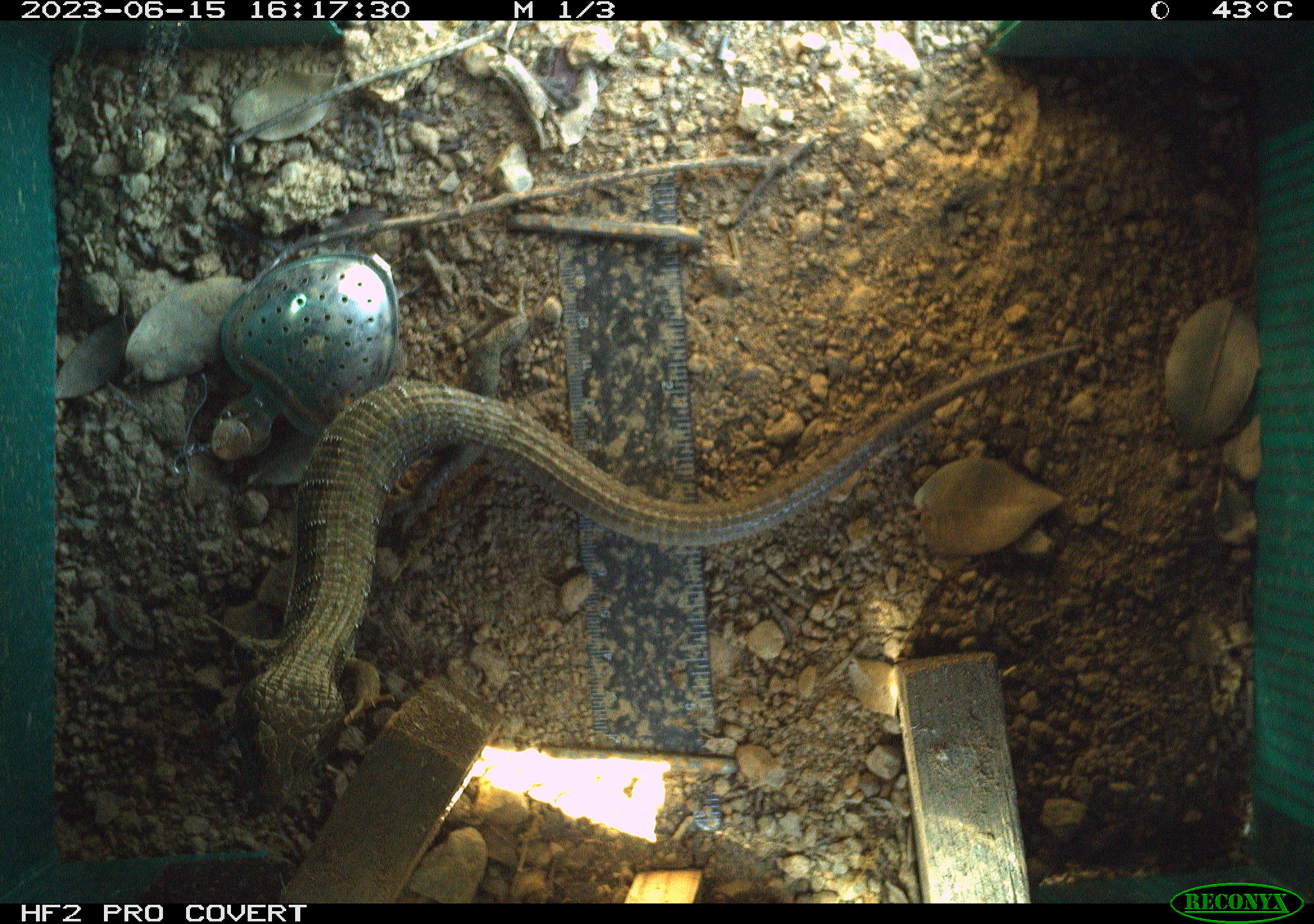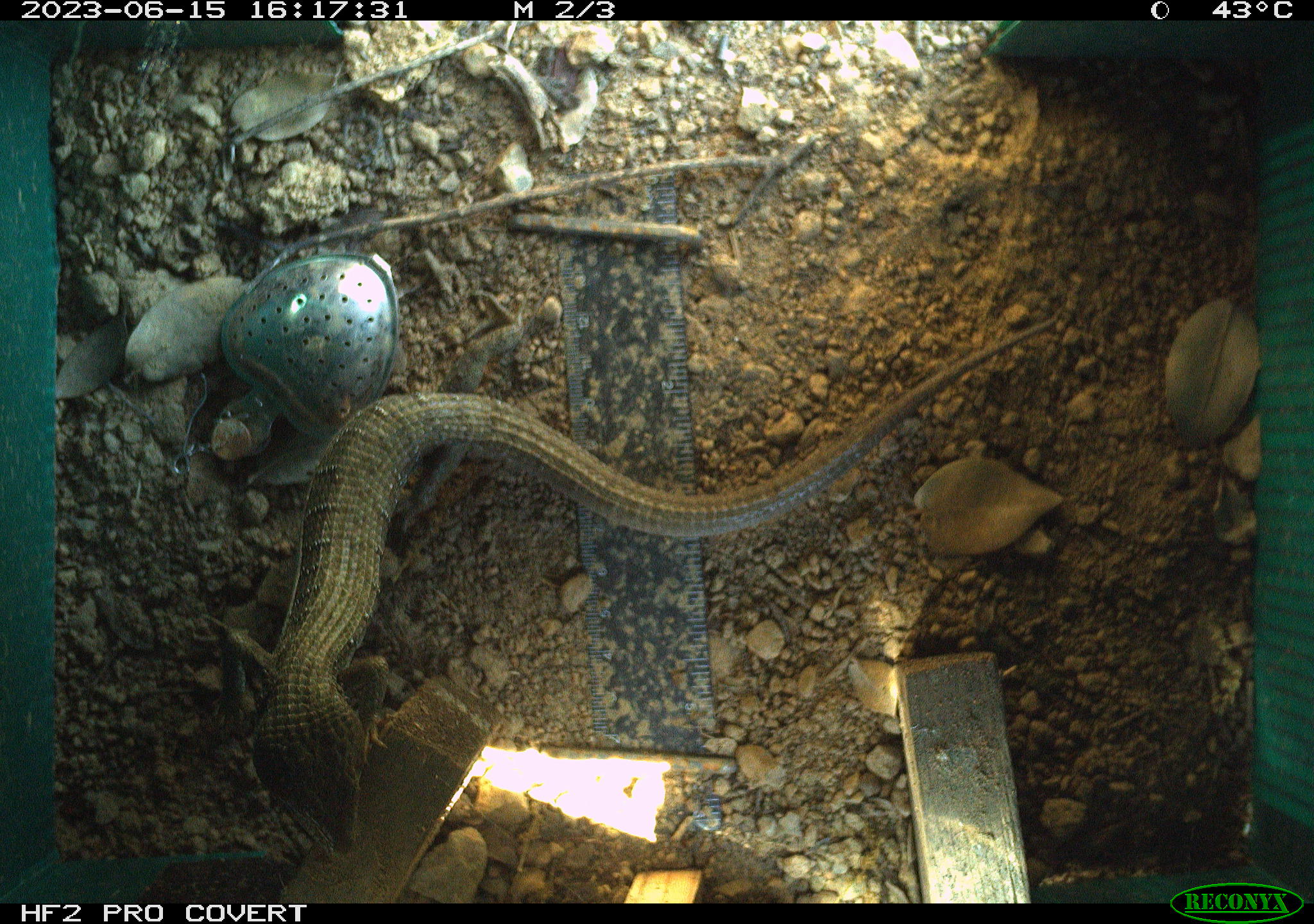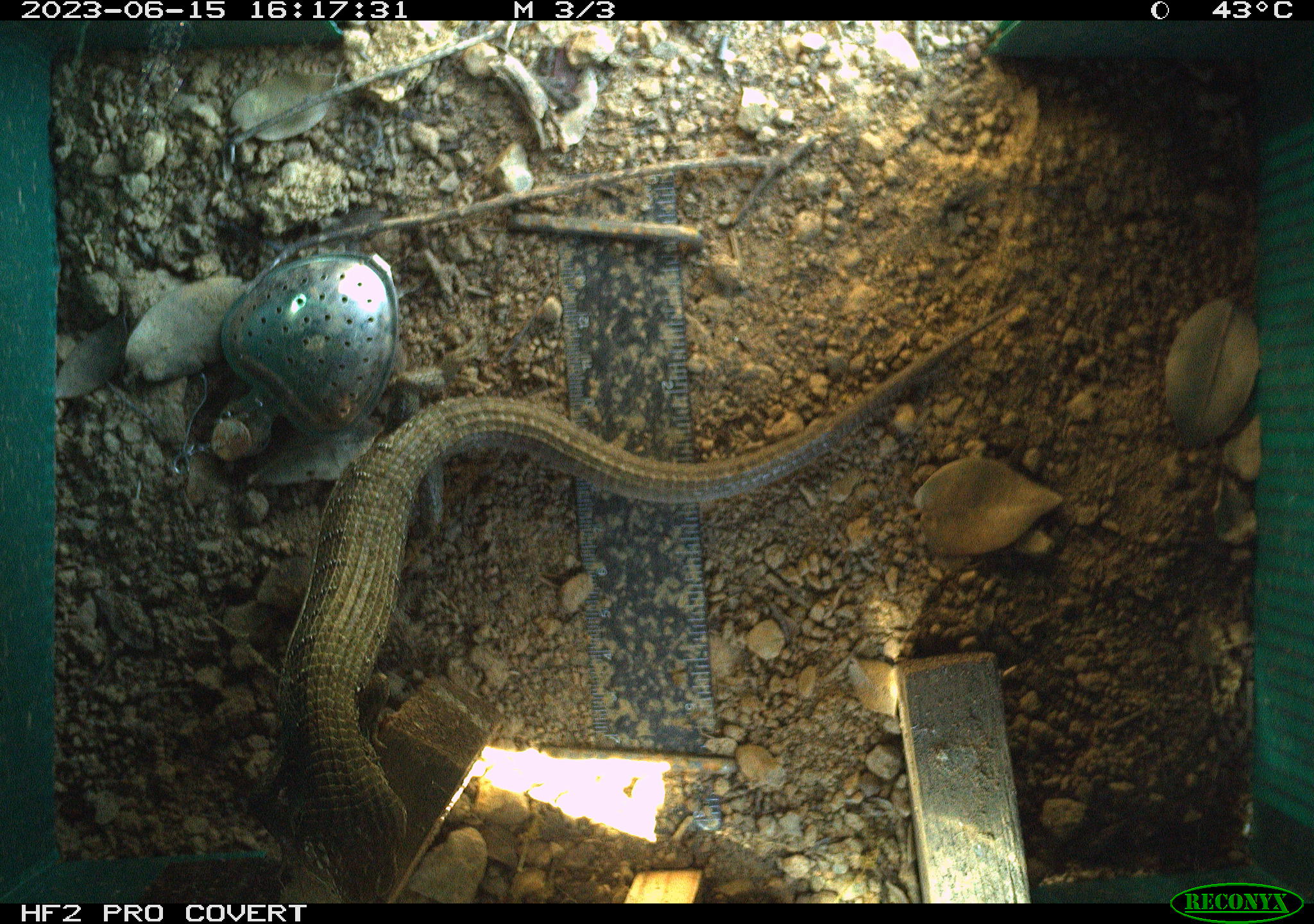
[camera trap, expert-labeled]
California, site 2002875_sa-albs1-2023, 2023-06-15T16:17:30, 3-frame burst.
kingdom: Animalia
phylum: Chordata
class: Reptilia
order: Squamata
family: Anguidae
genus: Elgaria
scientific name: Elgaria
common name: alligator lizards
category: elgaria species